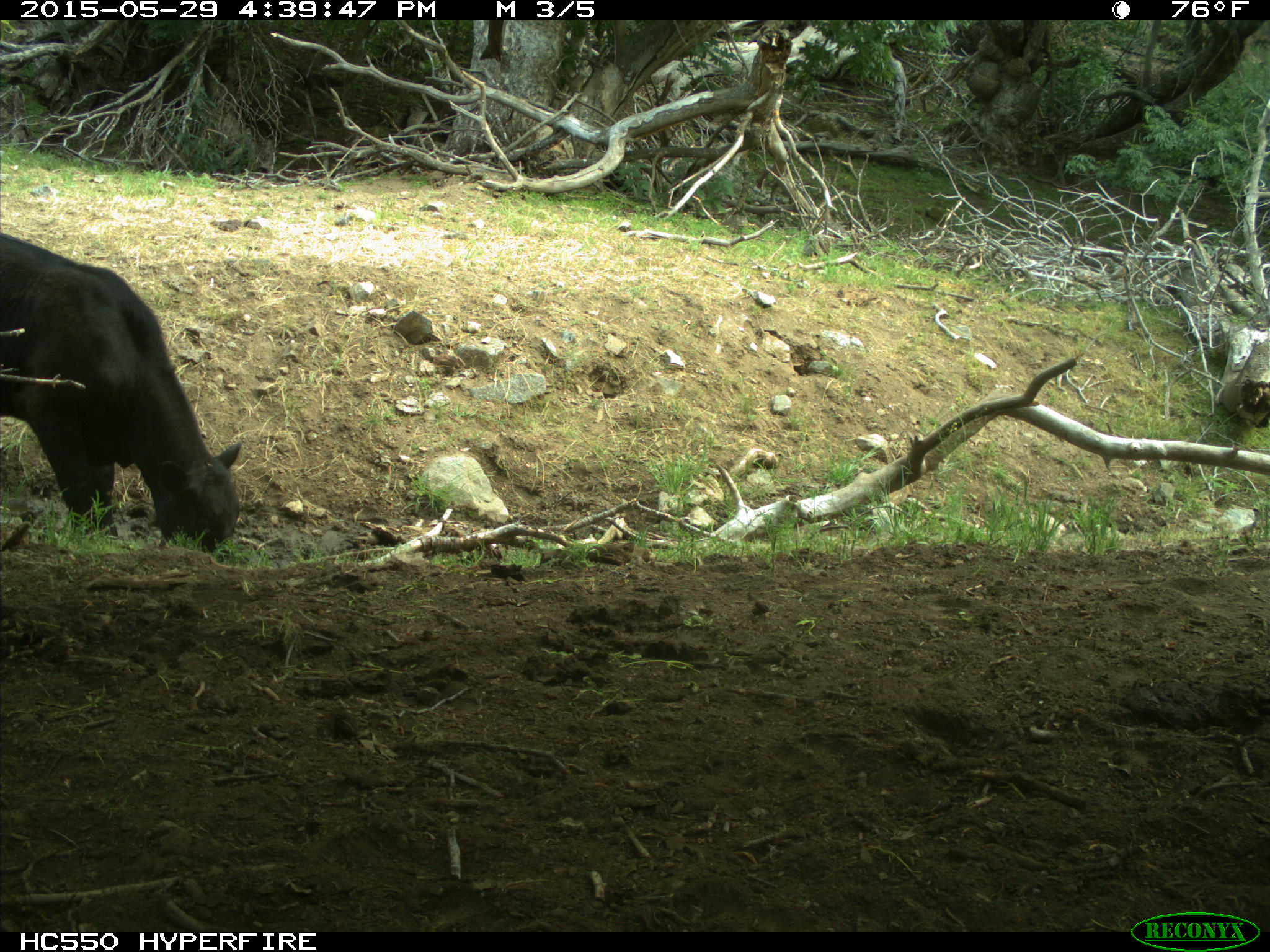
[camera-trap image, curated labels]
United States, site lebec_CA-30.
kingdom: Animalia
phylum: Chordata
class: Mammalia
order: Artiodactyla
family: Bovidae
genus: Bos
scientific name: Bos taurus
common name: domestic cow